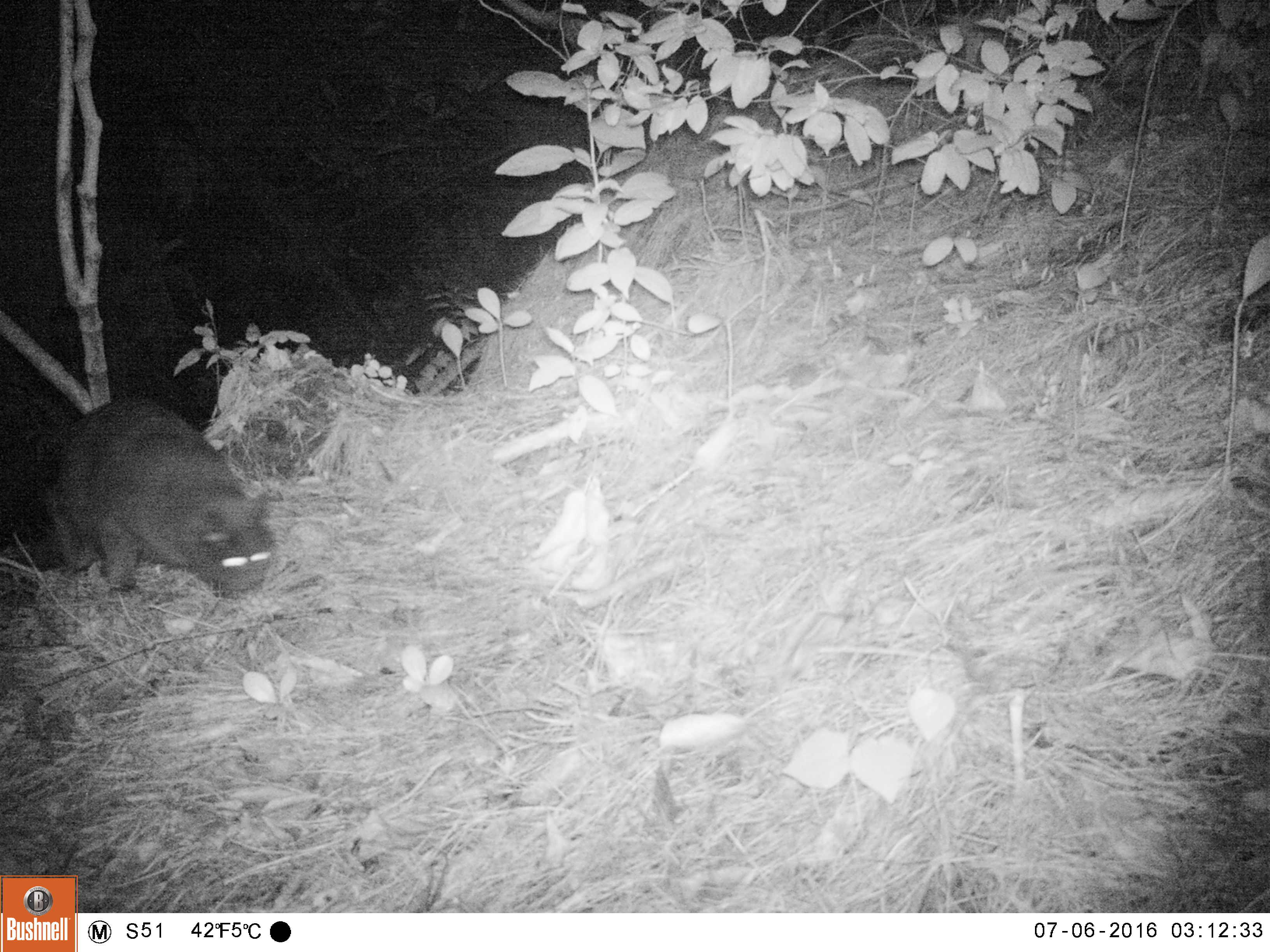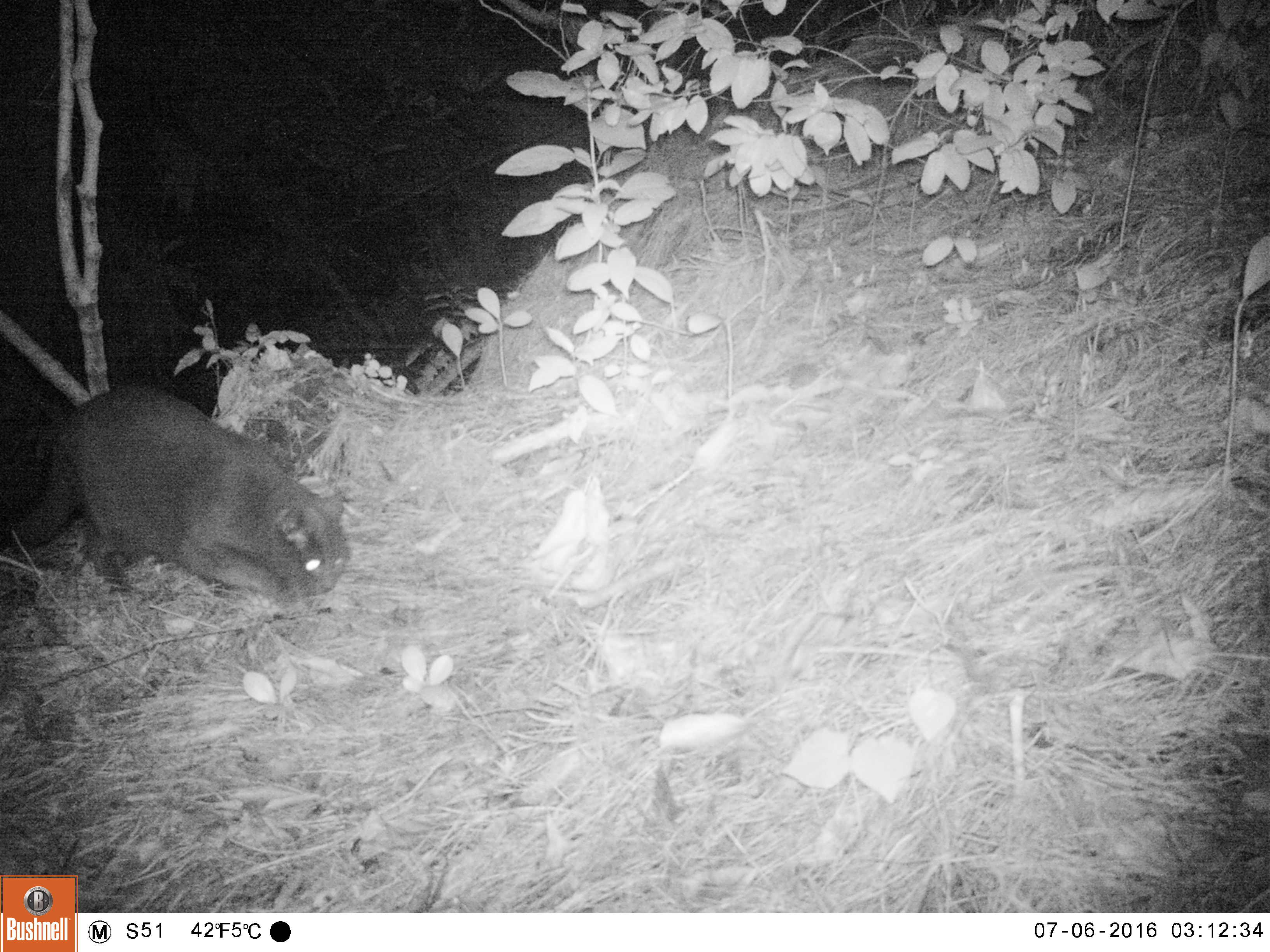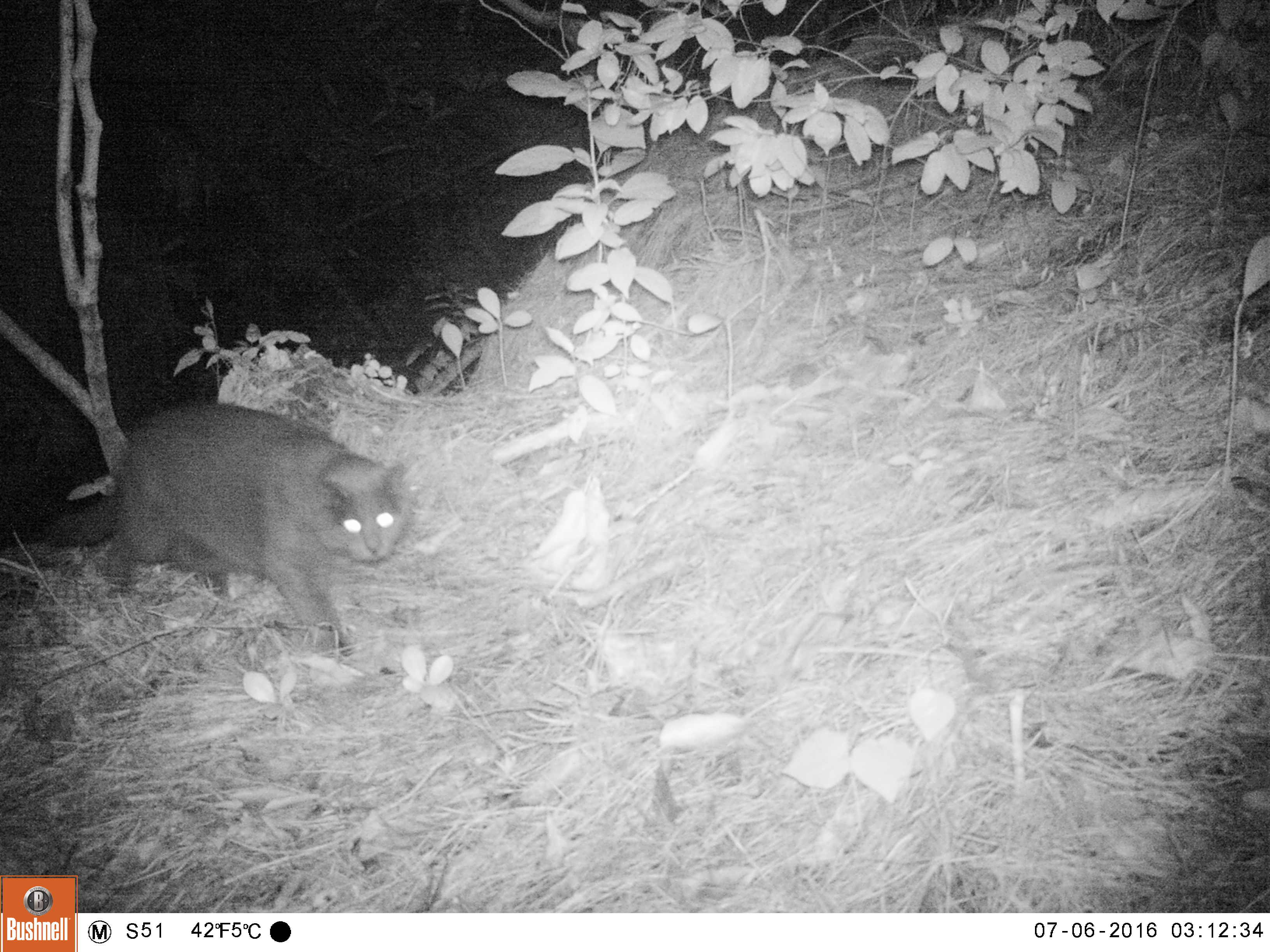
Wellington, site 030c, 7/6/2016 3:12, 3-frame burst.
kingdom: Animalia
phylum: Chordata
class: Mammalia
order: Carnivora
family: Felidae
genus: Felis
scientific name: Felis catus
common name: cat